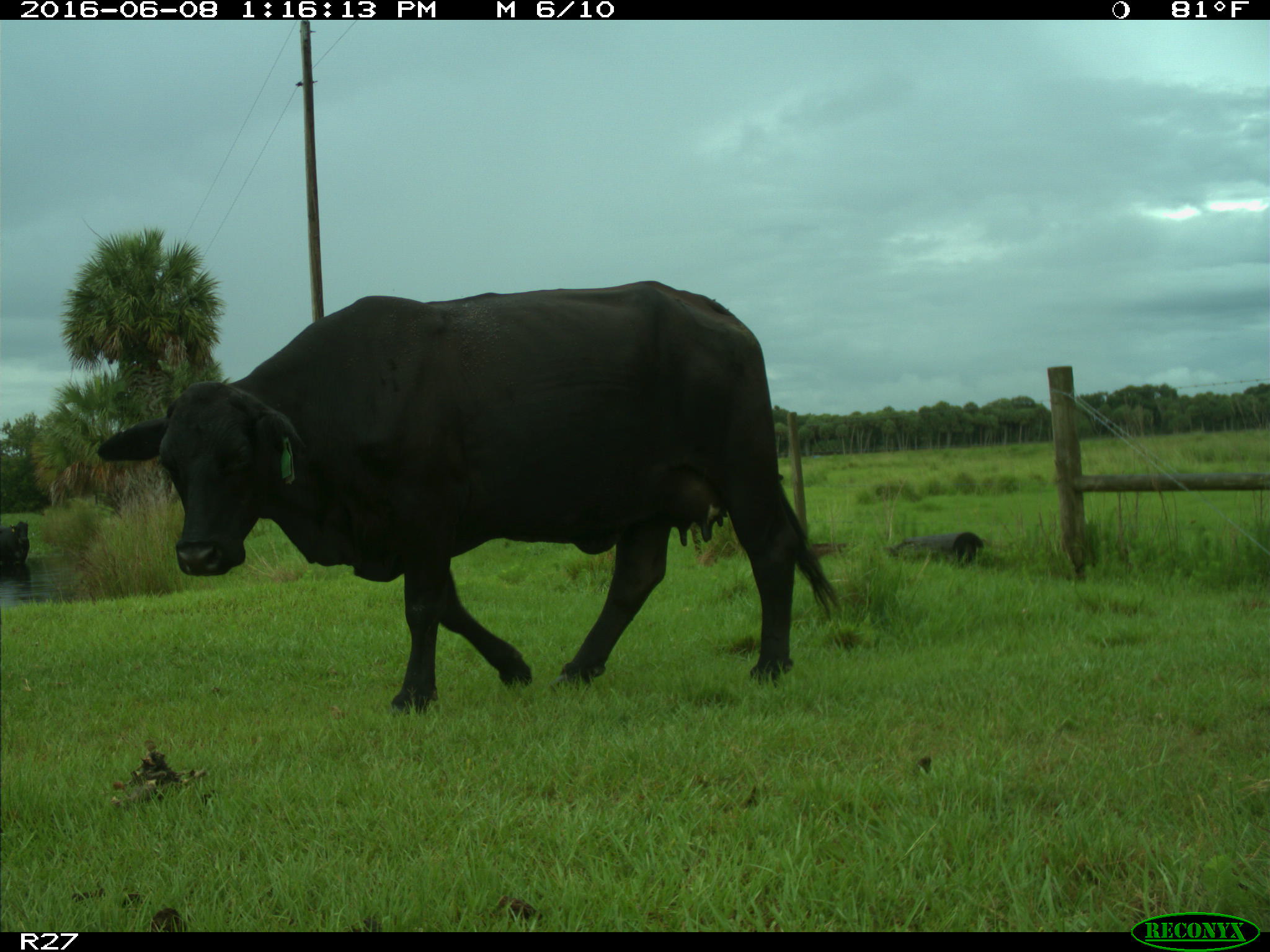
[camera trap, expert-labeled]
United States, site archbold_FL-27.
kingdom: Animalia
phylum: Chordata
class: Mammalia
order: Artiodactyla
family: Bovidae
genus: Bos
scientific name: Bos taurus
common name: domestic cow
Bos taurus (domestic cow).